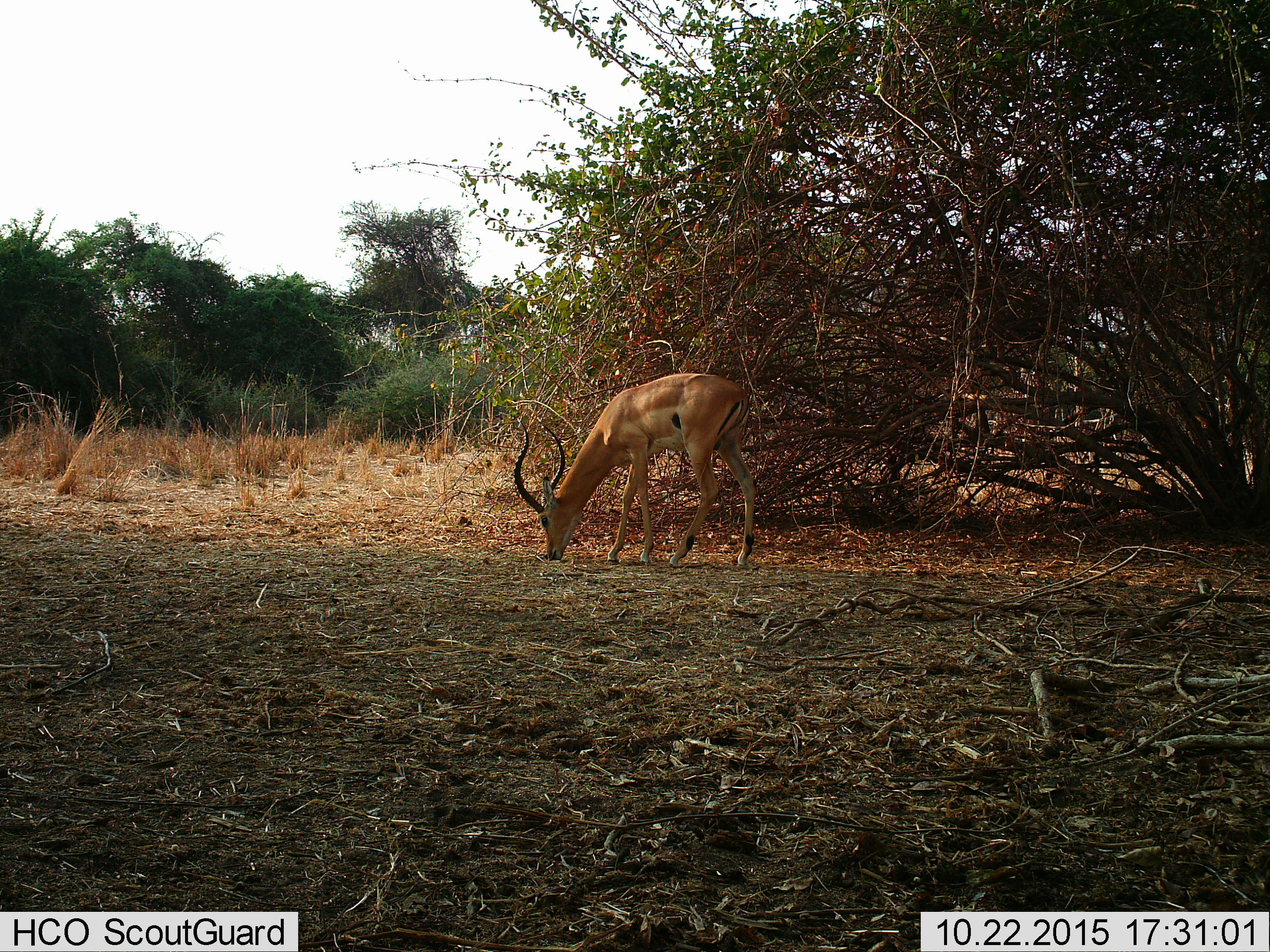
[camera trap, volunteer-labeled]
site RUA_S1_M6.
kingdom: Animalia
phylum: Chordata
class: Mammalia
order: Artiodactyla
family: Bovidae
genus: Aepyceros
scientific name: Aepyceros melampus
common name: impala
Impala (Aepyceros melampus), count 1. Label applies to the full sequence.